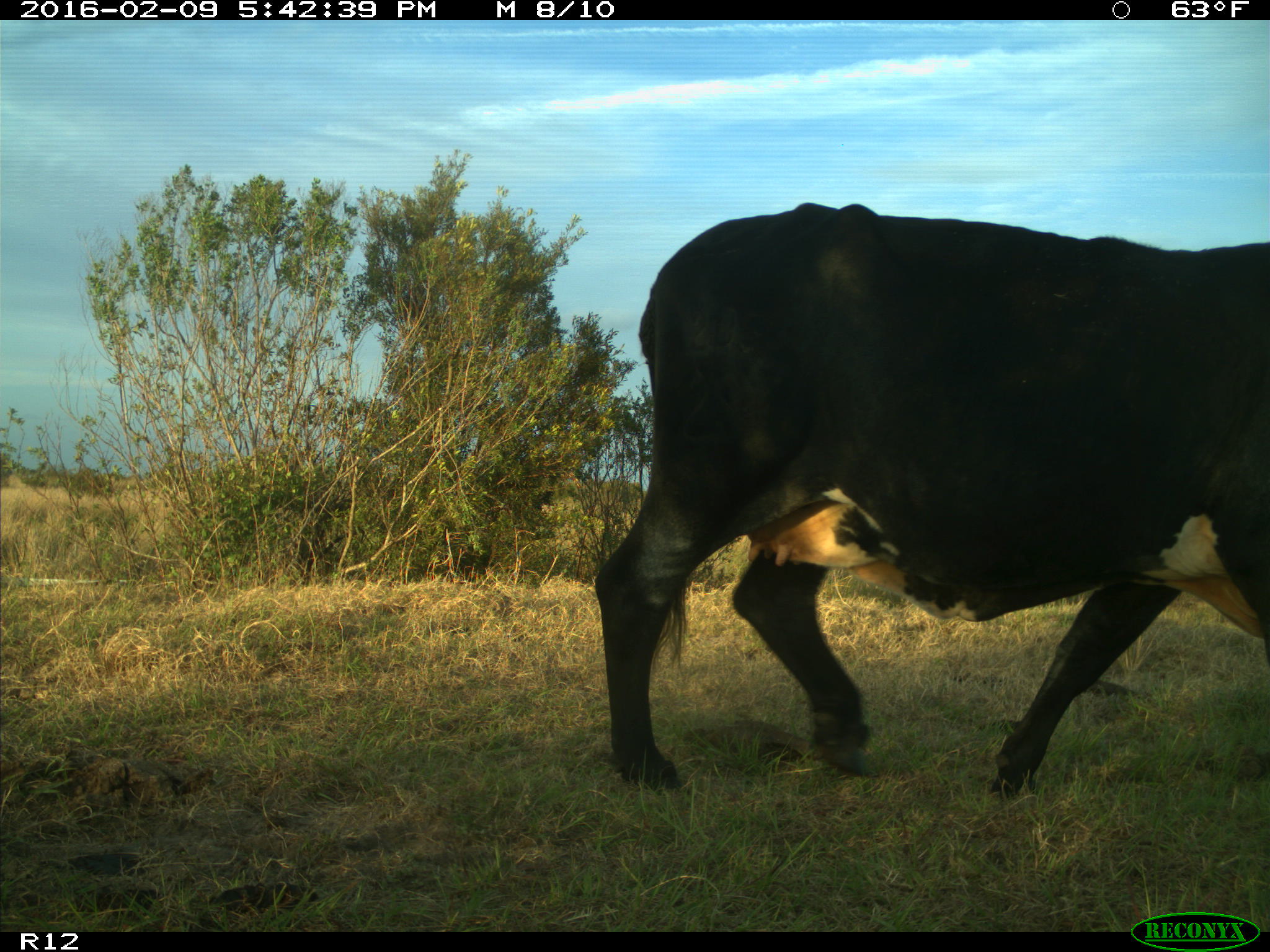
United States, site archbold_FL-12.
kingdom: Animalia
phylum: Chordata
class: Mammalia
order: Artiodactyla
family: Bovidae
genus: Bos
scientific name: Bos taurus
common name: domestic cow